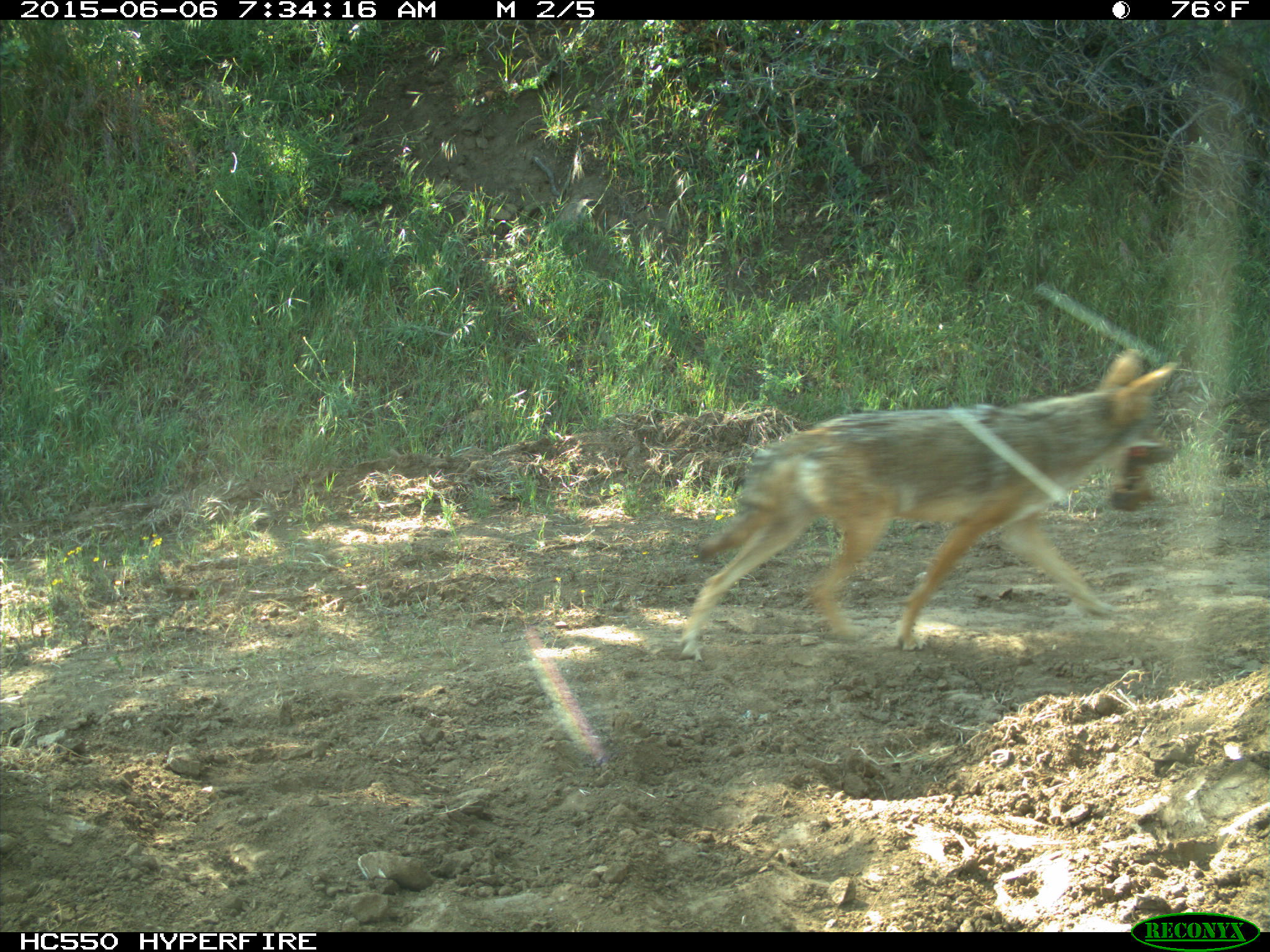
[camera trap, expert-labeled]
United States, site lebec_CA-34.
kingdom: Animalia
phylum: Chordata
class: Mammalia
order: Carnivora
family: Canidae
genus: Canis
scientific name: Canis latrans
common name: coyote